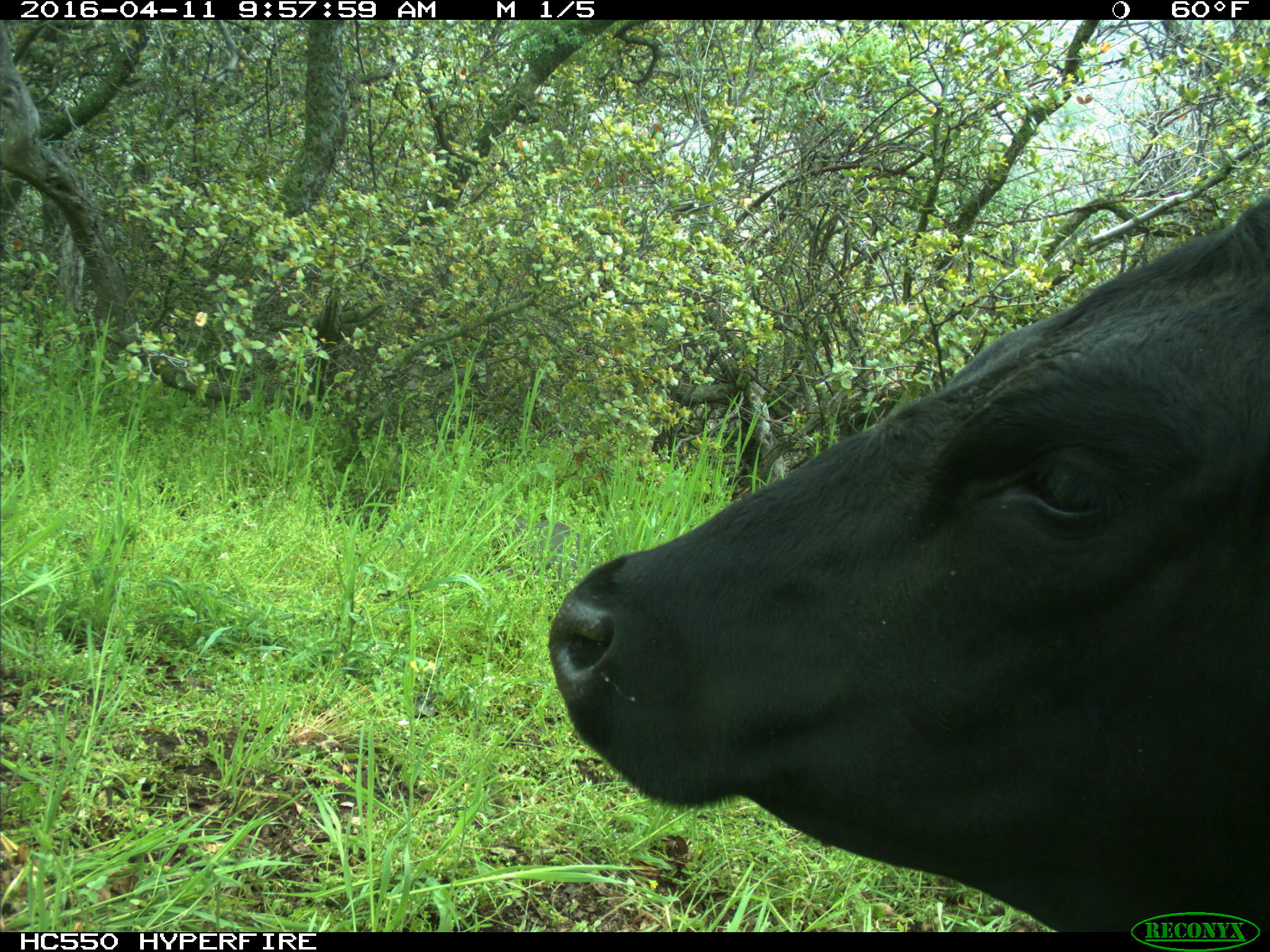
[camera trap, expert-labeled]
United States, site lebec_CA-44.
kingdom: Animalia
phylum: Chordata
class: Mammalia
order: Artiodactyla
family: Bovidae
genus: Bos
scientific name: Bos taurus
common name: domestic cow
Bos taurus (domestic cow).